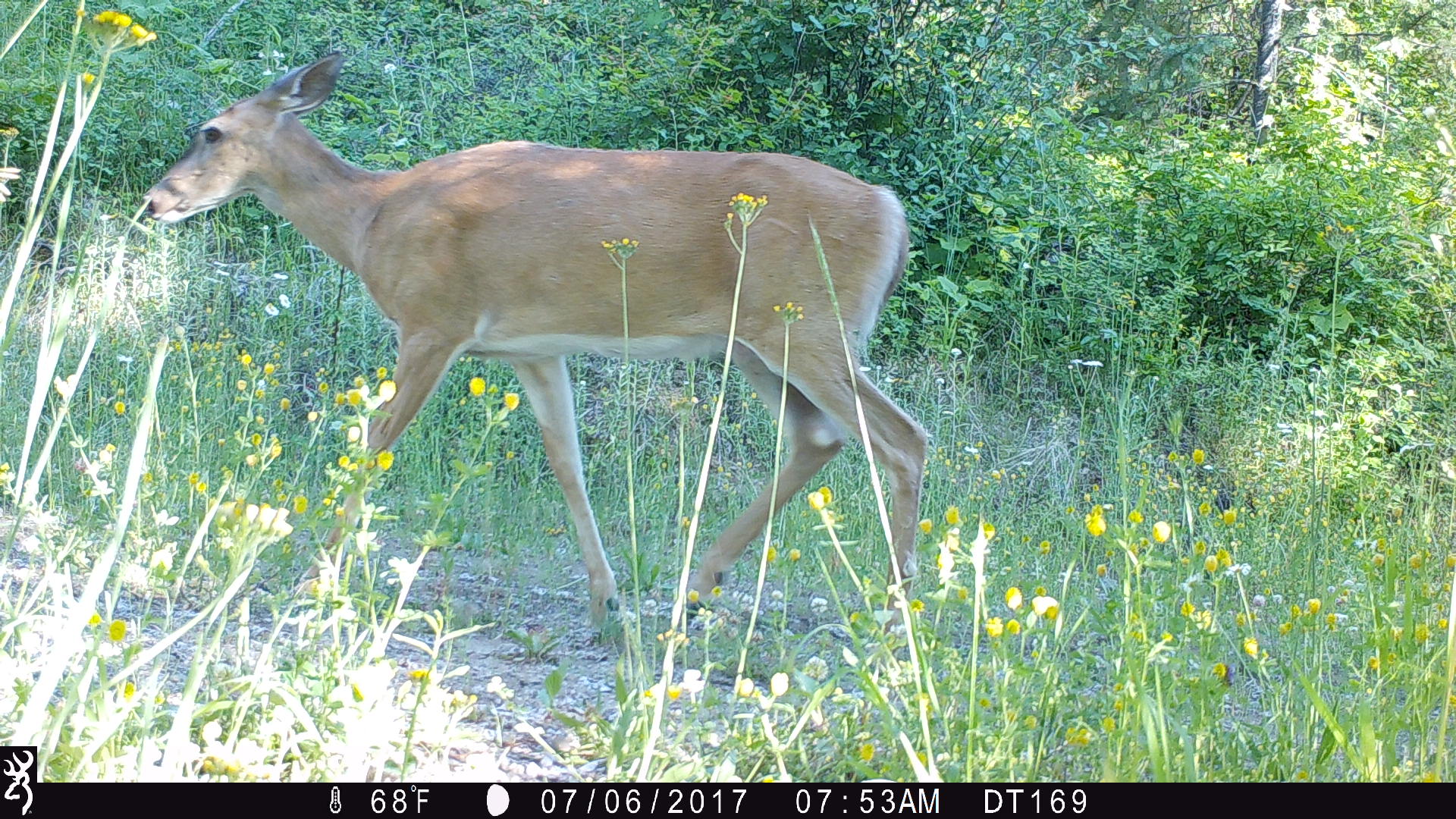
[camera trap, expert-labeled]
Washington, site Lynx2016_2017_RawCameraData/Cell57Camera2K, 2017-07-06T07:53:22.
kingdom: Animalia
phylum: Chordata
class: Mammalia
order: Artiodactyla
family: Cervidae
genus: Odocoileus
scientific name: Odocoileus virginianus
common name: white-tailed deer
Odocoileus virginianus (white-tailed deer). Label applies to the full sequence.